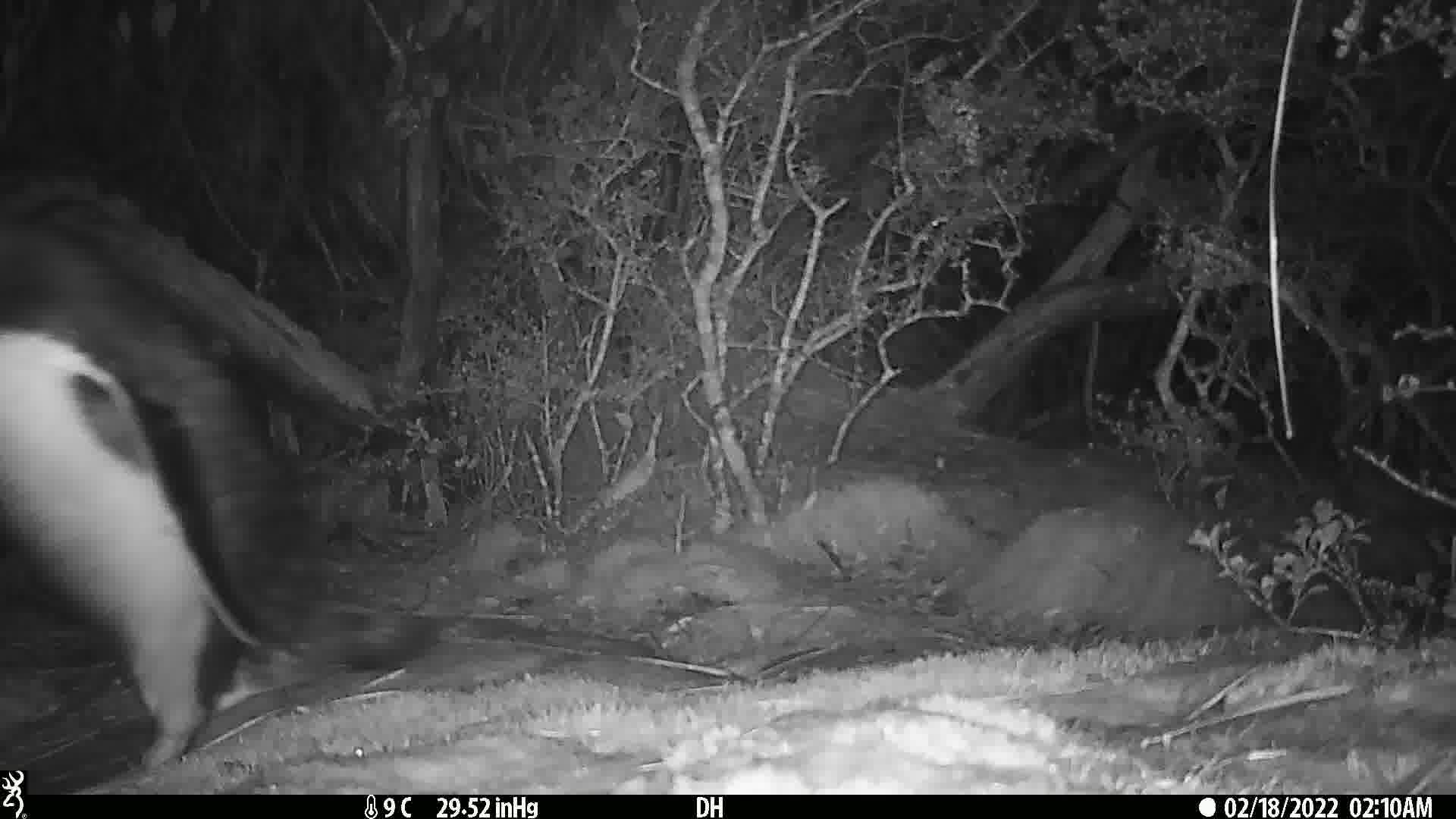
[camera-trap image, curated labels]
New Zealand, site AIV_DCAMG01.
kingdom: Animalia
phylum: Chordata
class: Aves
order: Sphenisciformes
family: Spheniscidae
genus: Megadyptes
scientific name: Megadyptes antipodes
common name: yellow-eyed penguin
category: yellow eyed penguin